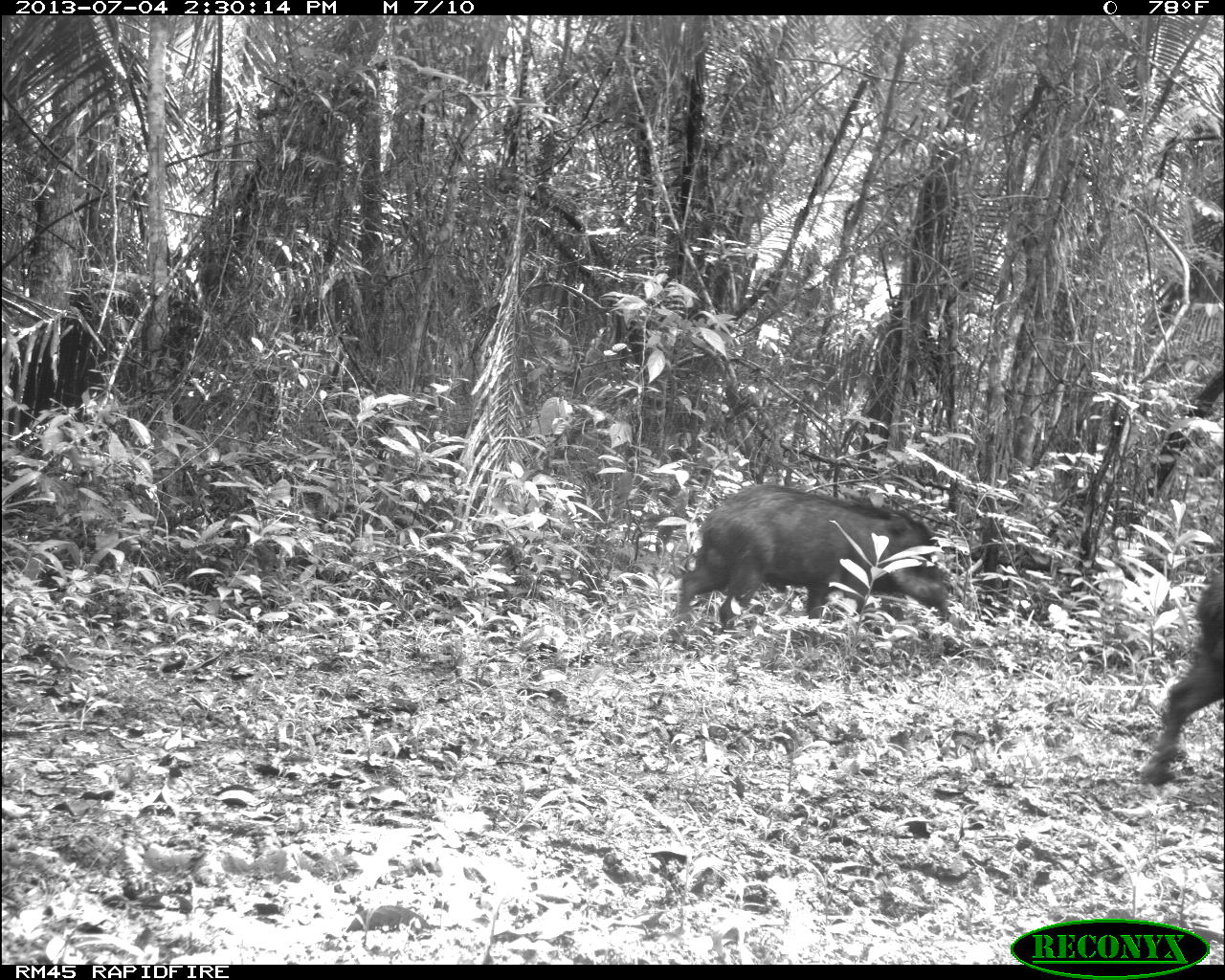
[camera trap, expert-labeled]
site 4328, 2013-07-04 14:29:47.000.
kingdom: Animalia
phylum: Chordata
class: Mammalia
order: Artiodactyla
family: Tayassuidae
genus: Tayassu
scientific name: Tayassu pecari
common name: white-lipped peccary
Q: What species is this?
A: Tayassu pecari (white-lipped peccary).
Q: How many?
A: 44.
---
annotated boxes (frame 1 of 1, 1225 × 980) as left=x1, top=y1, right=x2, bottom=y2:
tayassu pecari: left=671, top=481, right=951, bottom=632; left=1132, top=566, right=1225, bottom=783